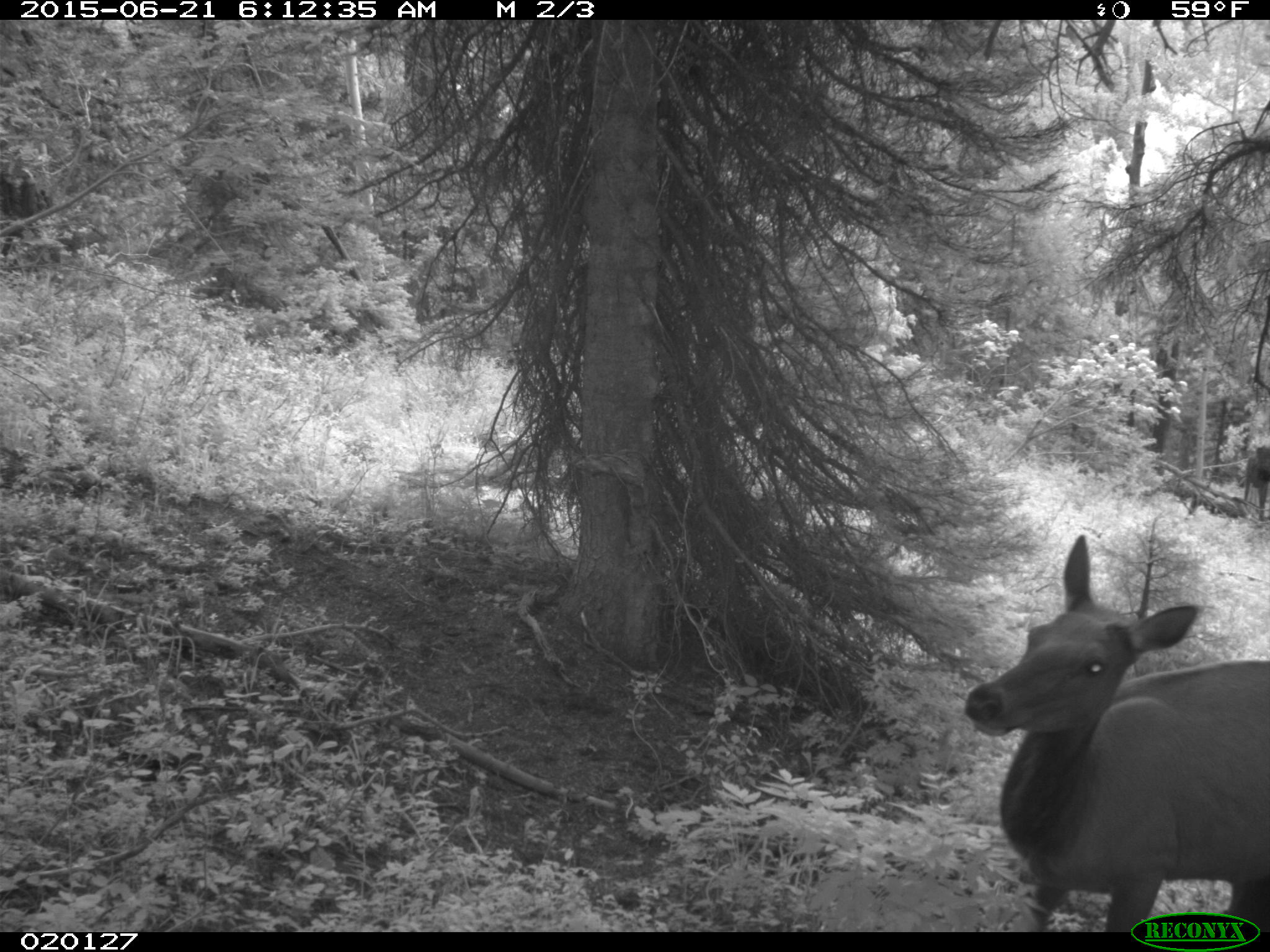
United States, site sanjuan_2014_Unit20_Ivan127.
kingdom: Animalia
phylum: Chordata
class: Mammalia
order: Artiodactyla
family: Cervidae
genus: Cervus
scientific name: Cervus elaphus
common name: red deer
Cervus elaphus (red deer).